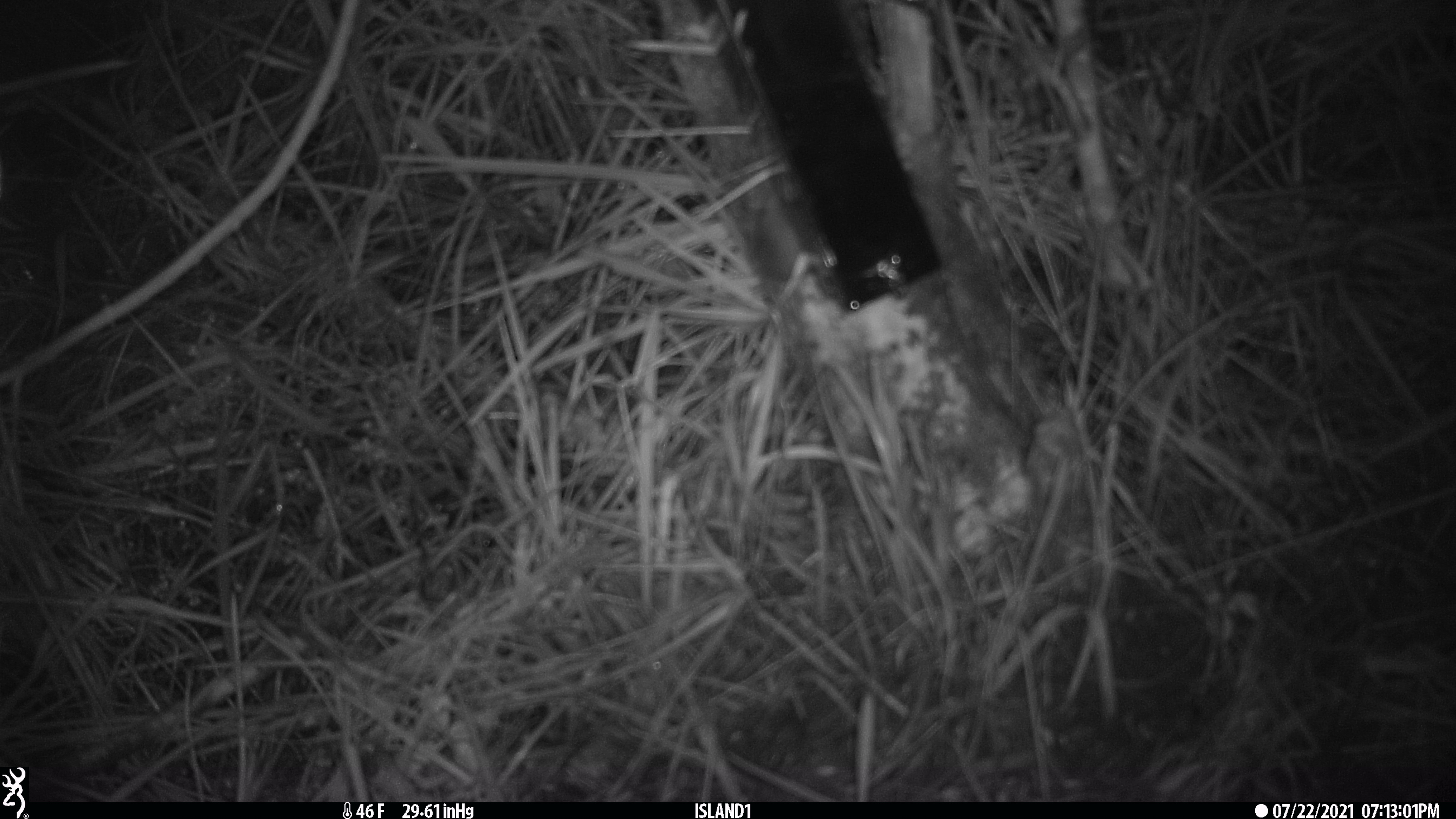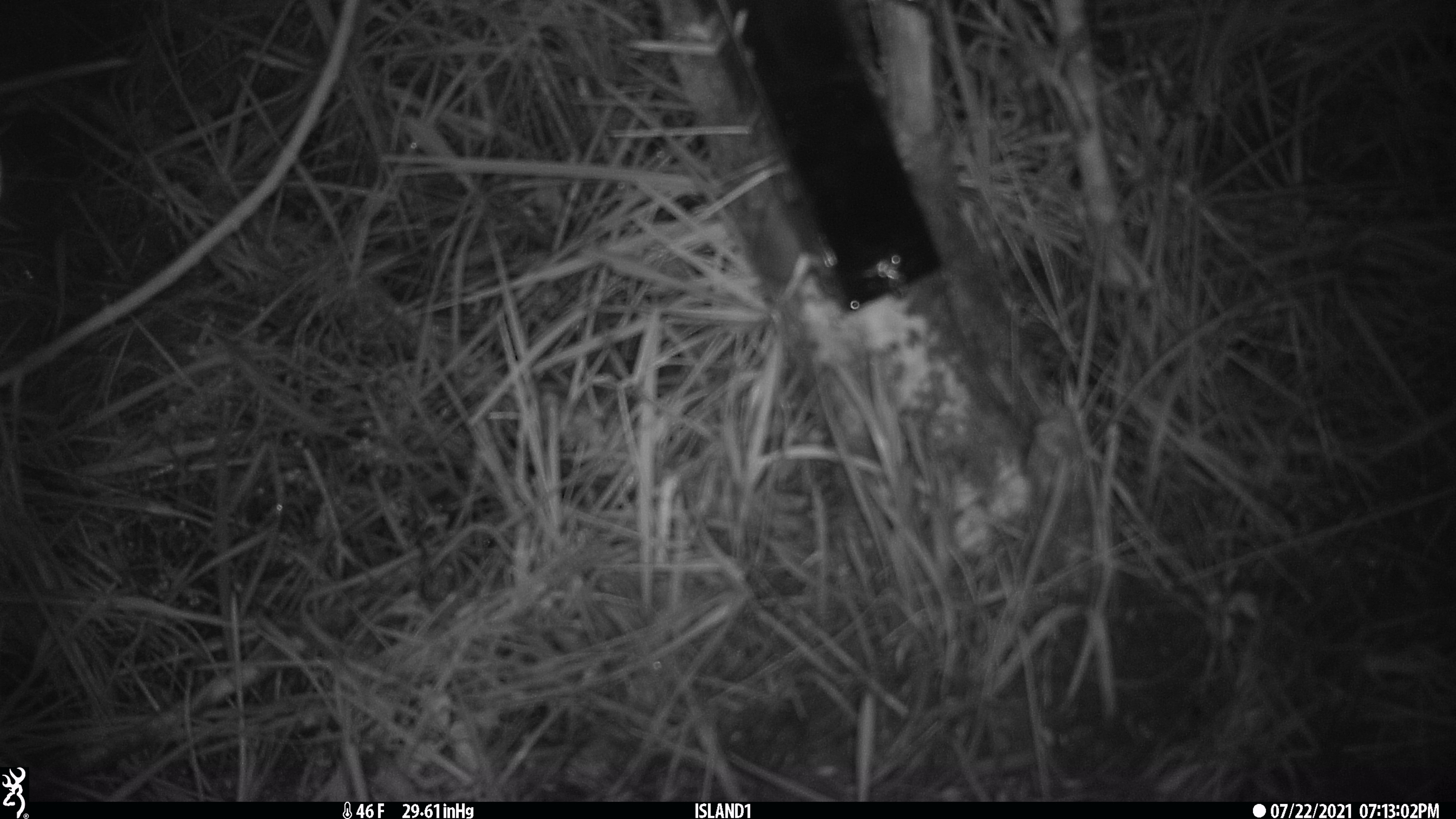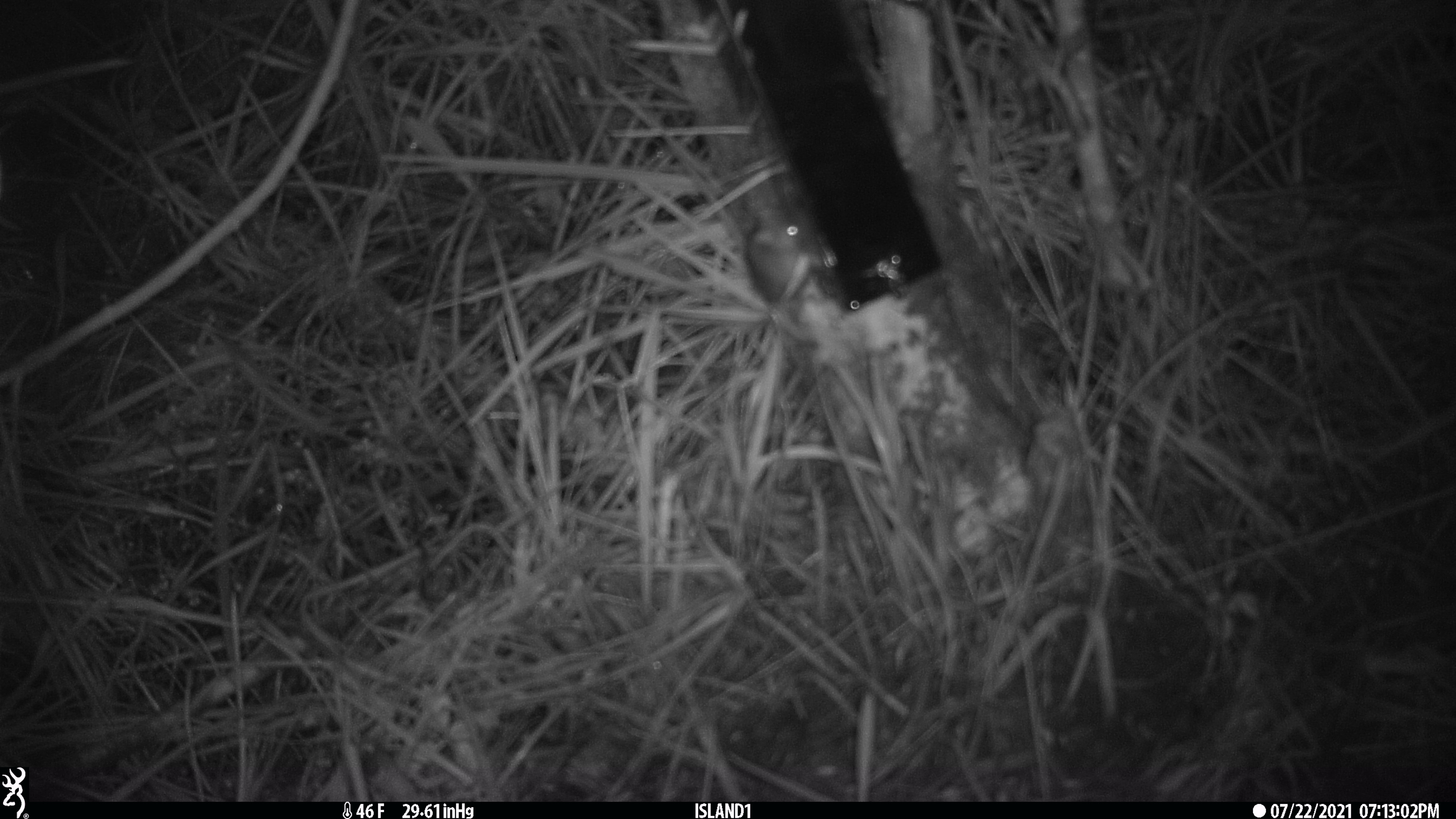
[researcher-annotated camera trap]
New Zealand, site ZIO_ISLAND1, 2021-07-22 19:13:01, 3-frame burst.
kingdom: Animalia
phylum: Chordata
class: Mammalia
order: Rodentia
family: Muridae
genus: Mus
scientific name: Mus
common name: mouse